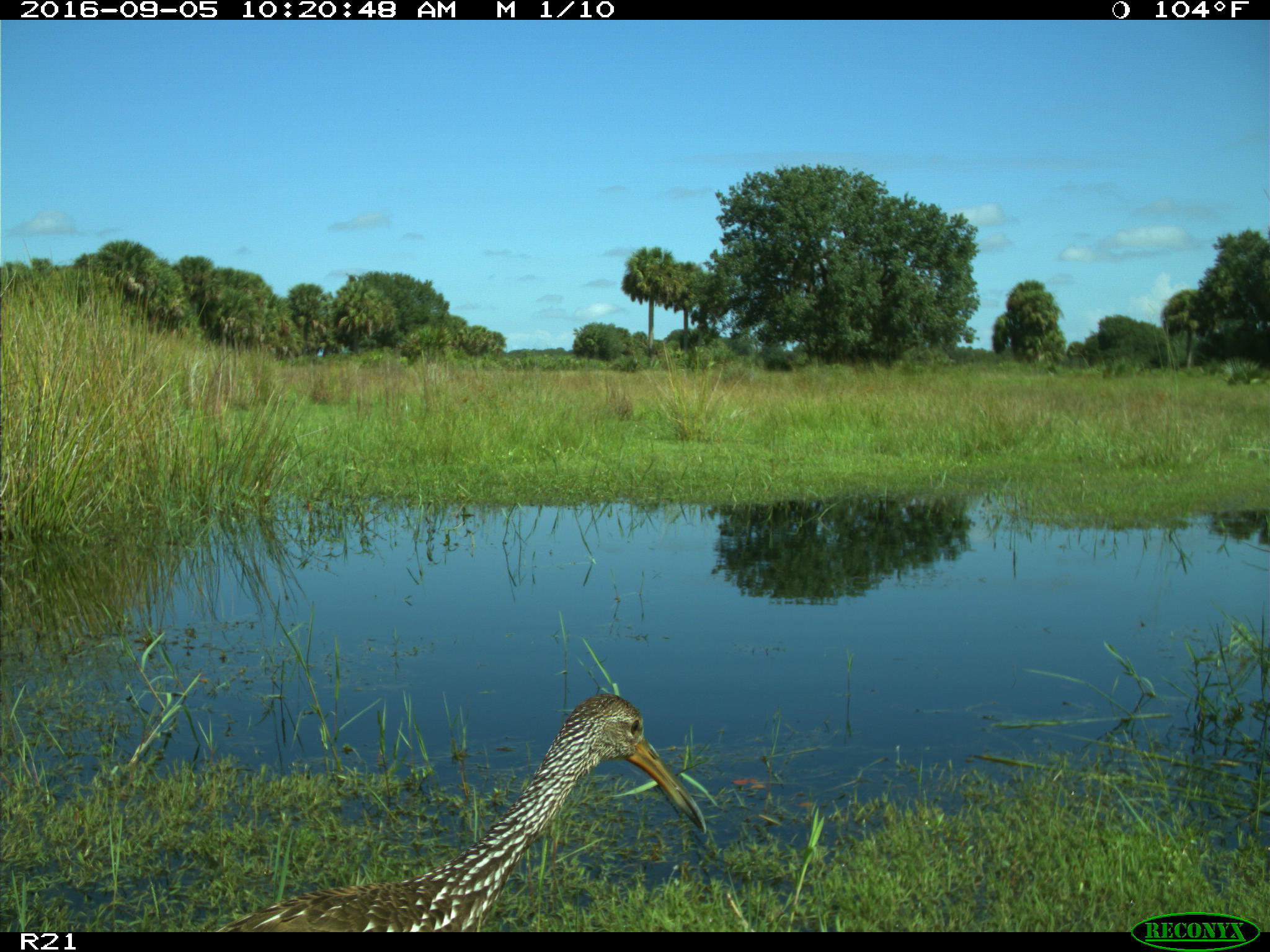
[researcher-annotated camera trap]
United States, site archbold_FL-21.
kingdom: Animalia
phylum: Chordata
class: Aves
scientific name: Aves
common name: birds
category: unidentified bird